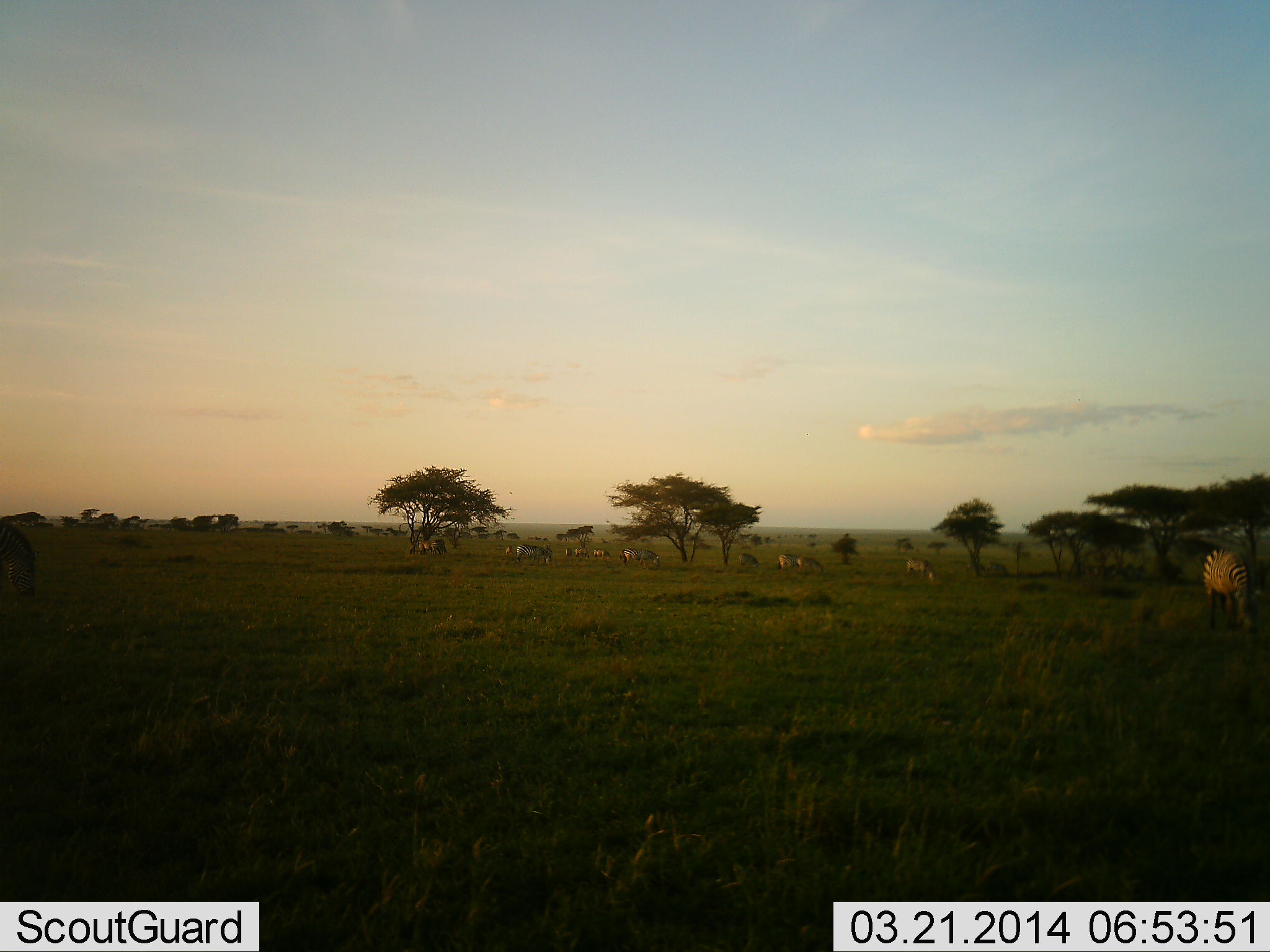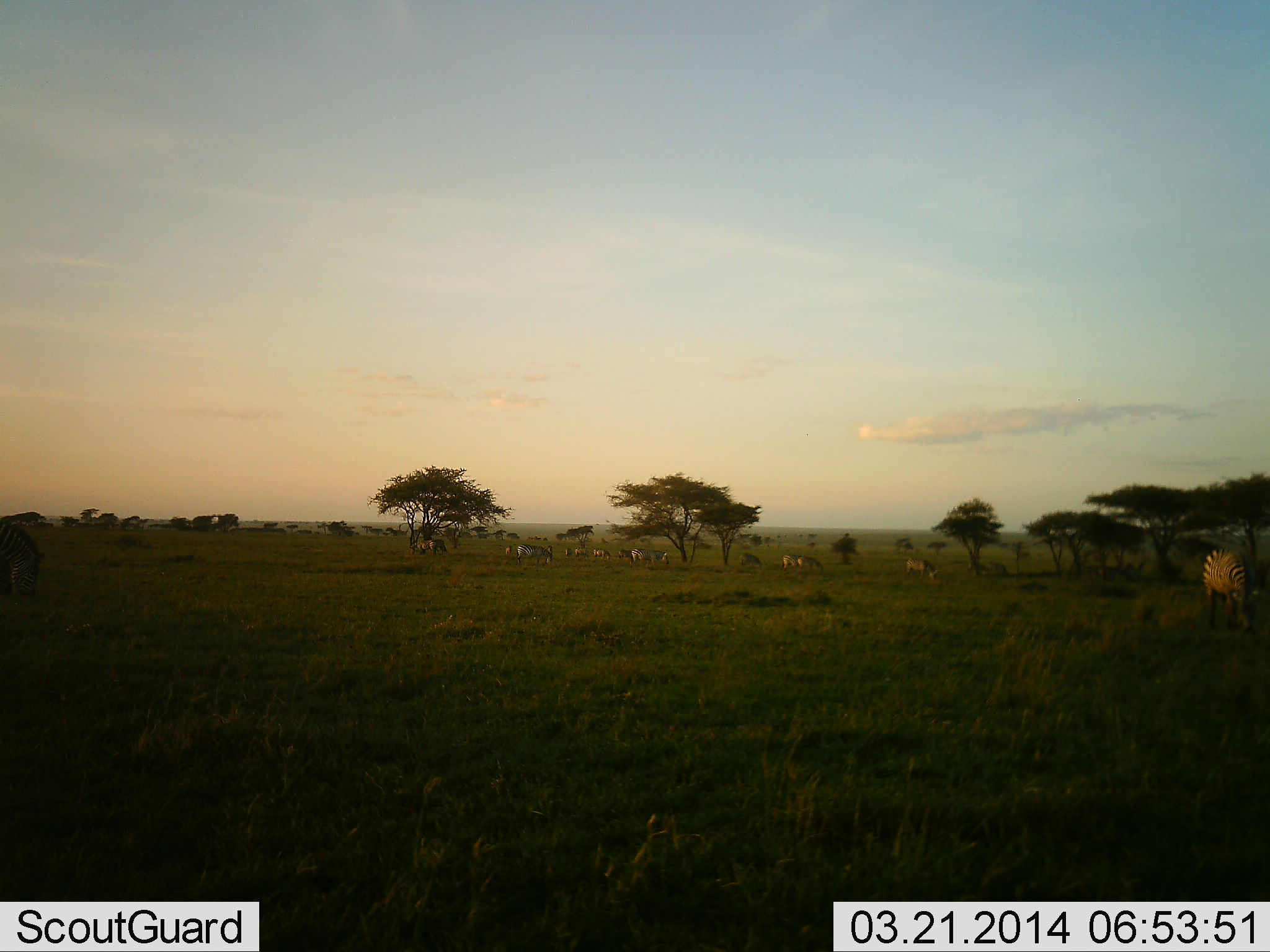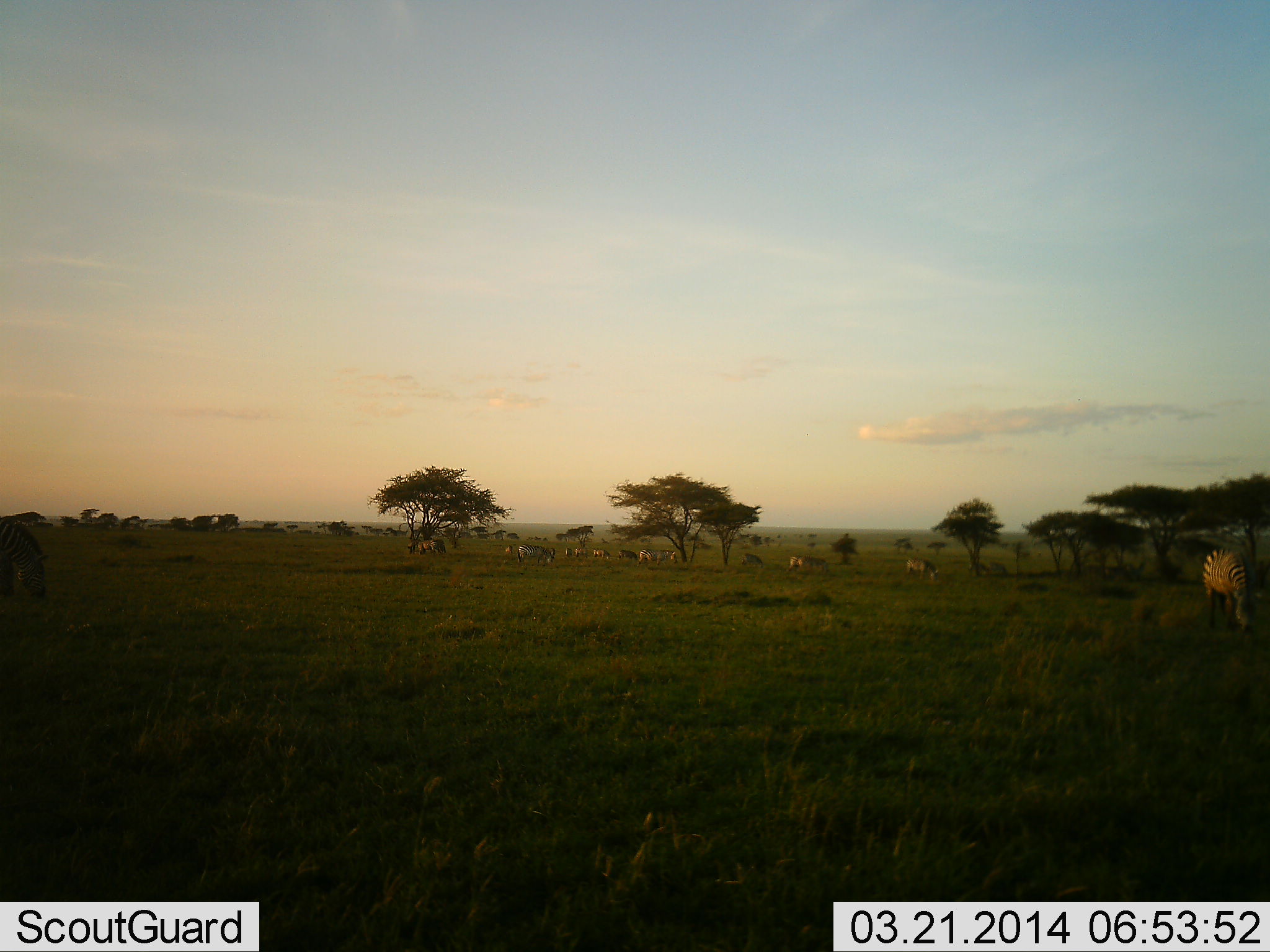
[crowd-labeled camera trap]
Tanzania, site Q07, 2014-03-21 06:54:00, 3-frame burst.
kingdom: Animalia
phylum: Chordata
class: Mammalia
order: Perissodactyla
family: Equidae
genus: Equus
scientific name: Equus quagga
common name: plains zebra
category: zebra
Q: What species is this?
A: Zebra (plains zebra) (Equus quagga).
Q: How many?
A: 11-50.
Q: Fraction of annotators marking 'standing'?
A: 60%.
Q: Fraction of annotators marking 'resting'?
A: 0%.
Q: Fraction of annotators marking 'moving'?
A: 60%.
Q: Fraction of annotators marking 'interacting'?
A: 0%.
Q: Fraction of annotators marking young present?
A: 0%.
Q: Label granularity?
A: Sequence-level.